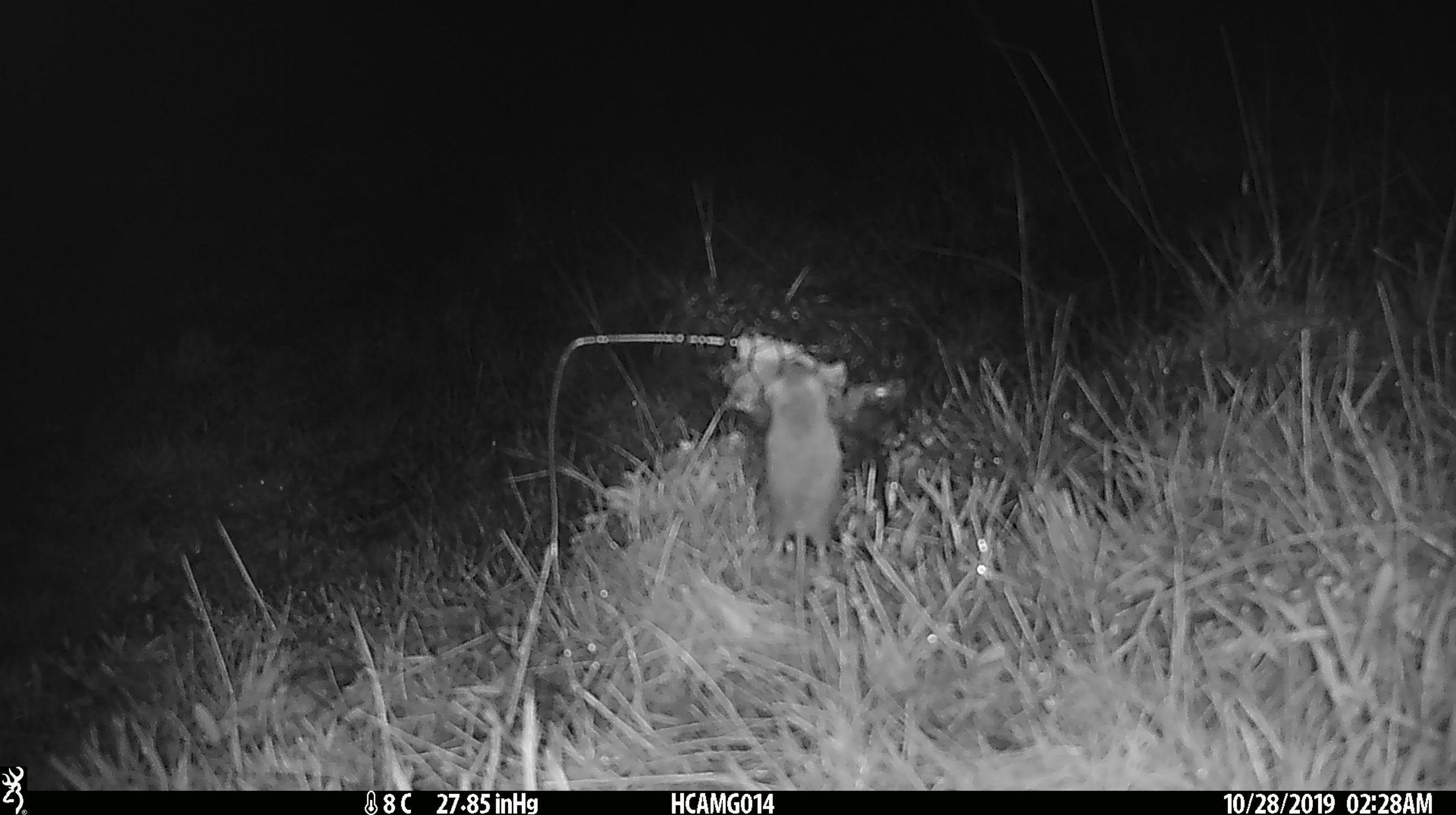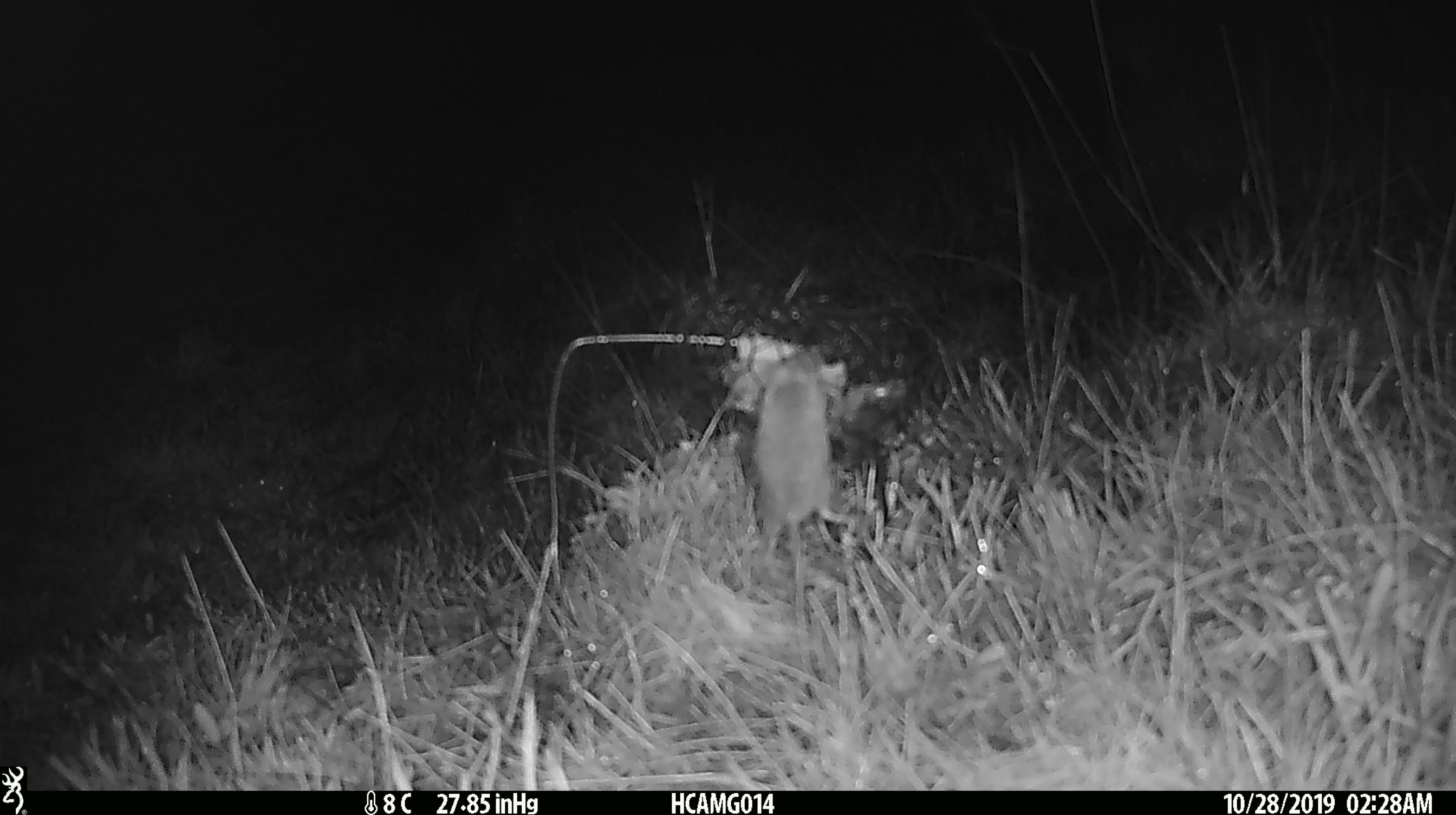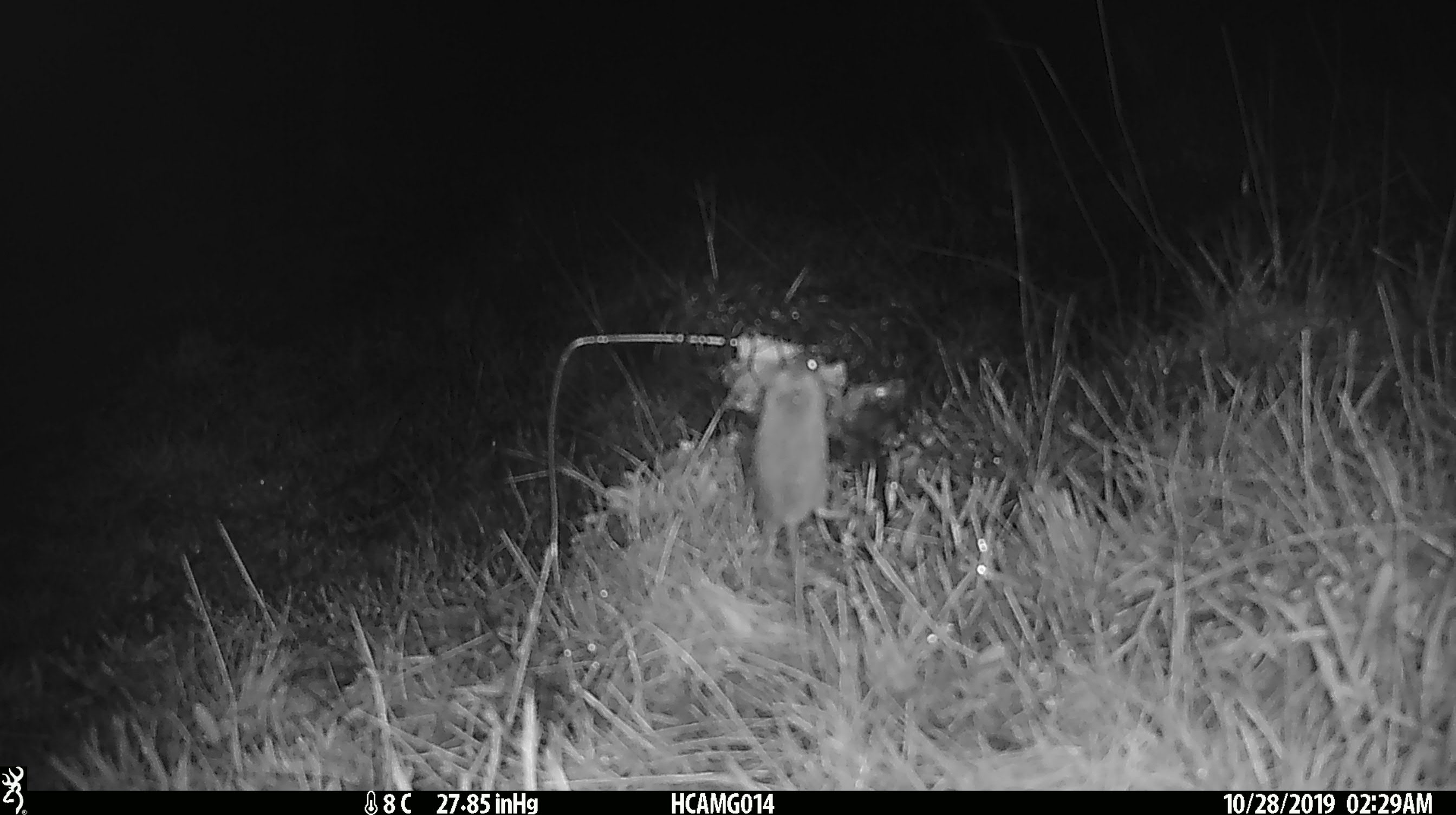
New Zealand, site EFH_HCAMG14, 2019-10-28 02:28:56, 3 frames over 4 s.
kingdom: Animalia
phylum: Chordata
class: Mammalia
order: Rodentia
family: Muridae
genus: Mus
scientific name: Mus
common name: mouse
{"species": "mouse (Mus)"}